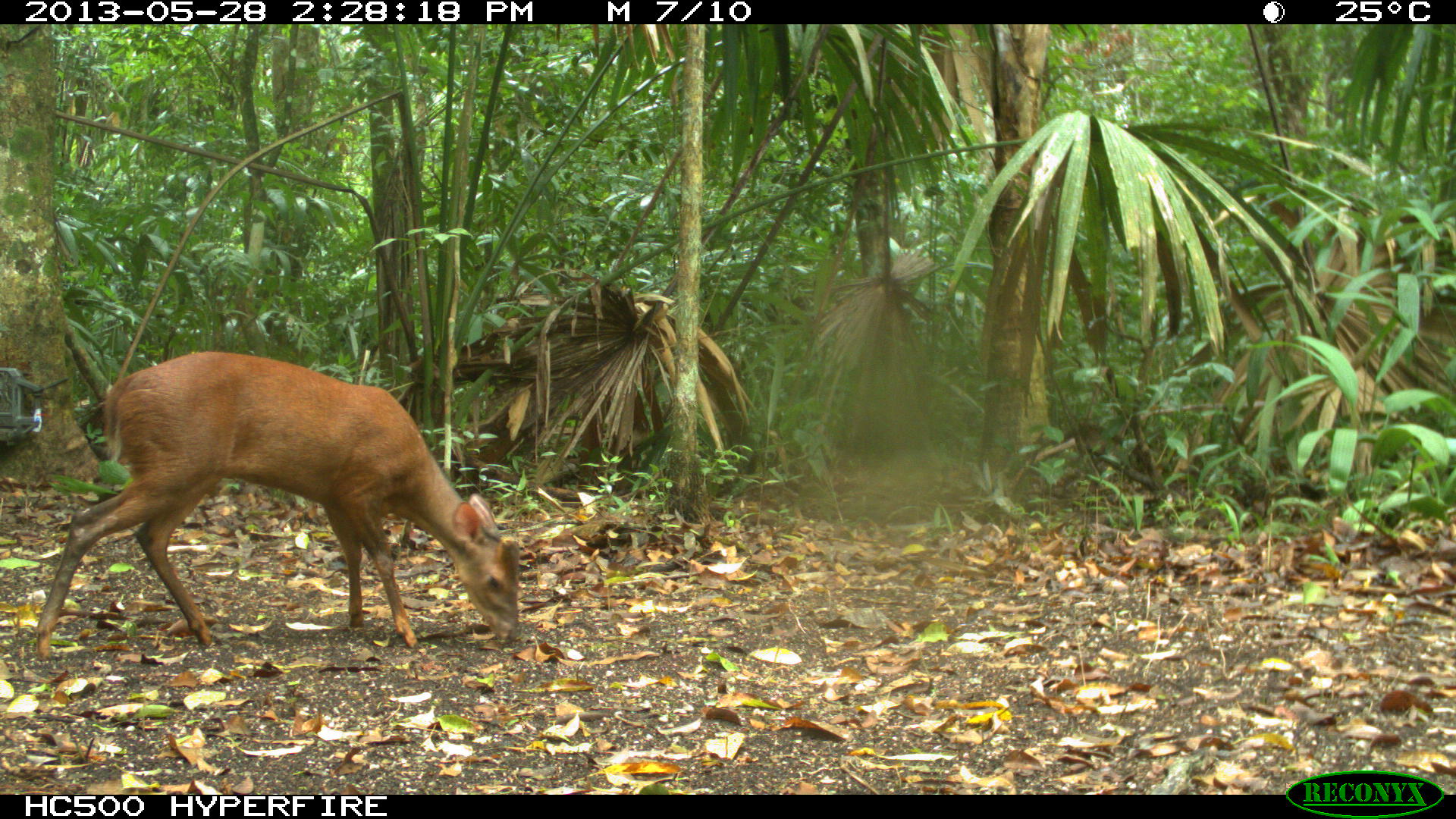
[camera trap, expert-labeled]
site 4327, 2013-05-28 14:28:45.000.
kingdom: Animalia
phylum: Chordata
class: Mammalia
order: Artiodactyla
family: Cervidae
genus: Mazama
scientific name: Mazama temama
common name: central american red brocket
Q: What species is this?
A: Mazama temama (central american red brocket).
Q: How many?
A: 1.